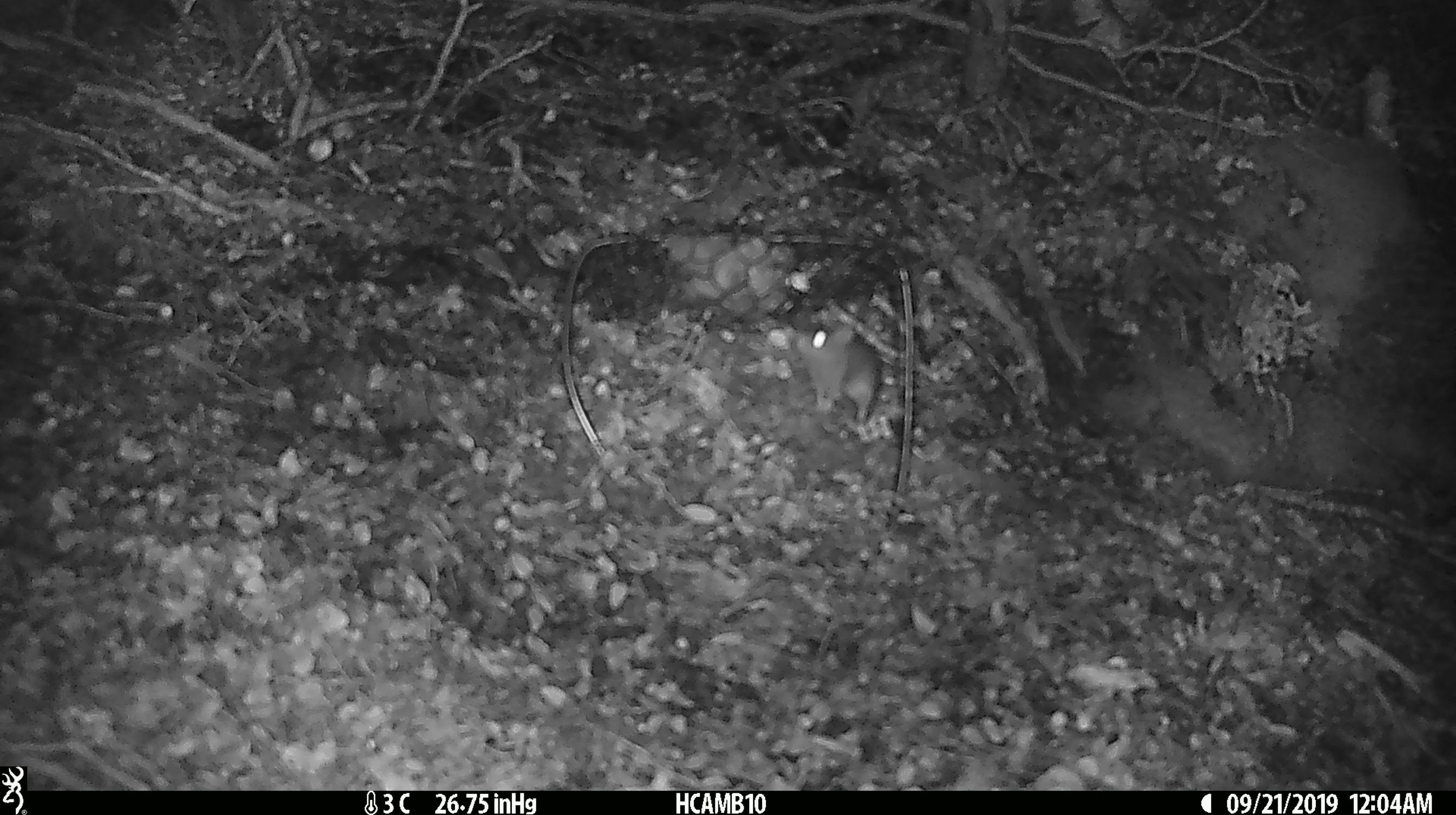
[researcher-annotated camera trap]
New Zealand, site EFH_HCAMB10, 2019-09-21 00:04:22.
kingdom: Animalia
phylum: Chordata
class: Mammalia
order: Rodentia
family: Muridae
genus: Mus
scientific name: Mus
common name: mouse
Mouse (Mus).